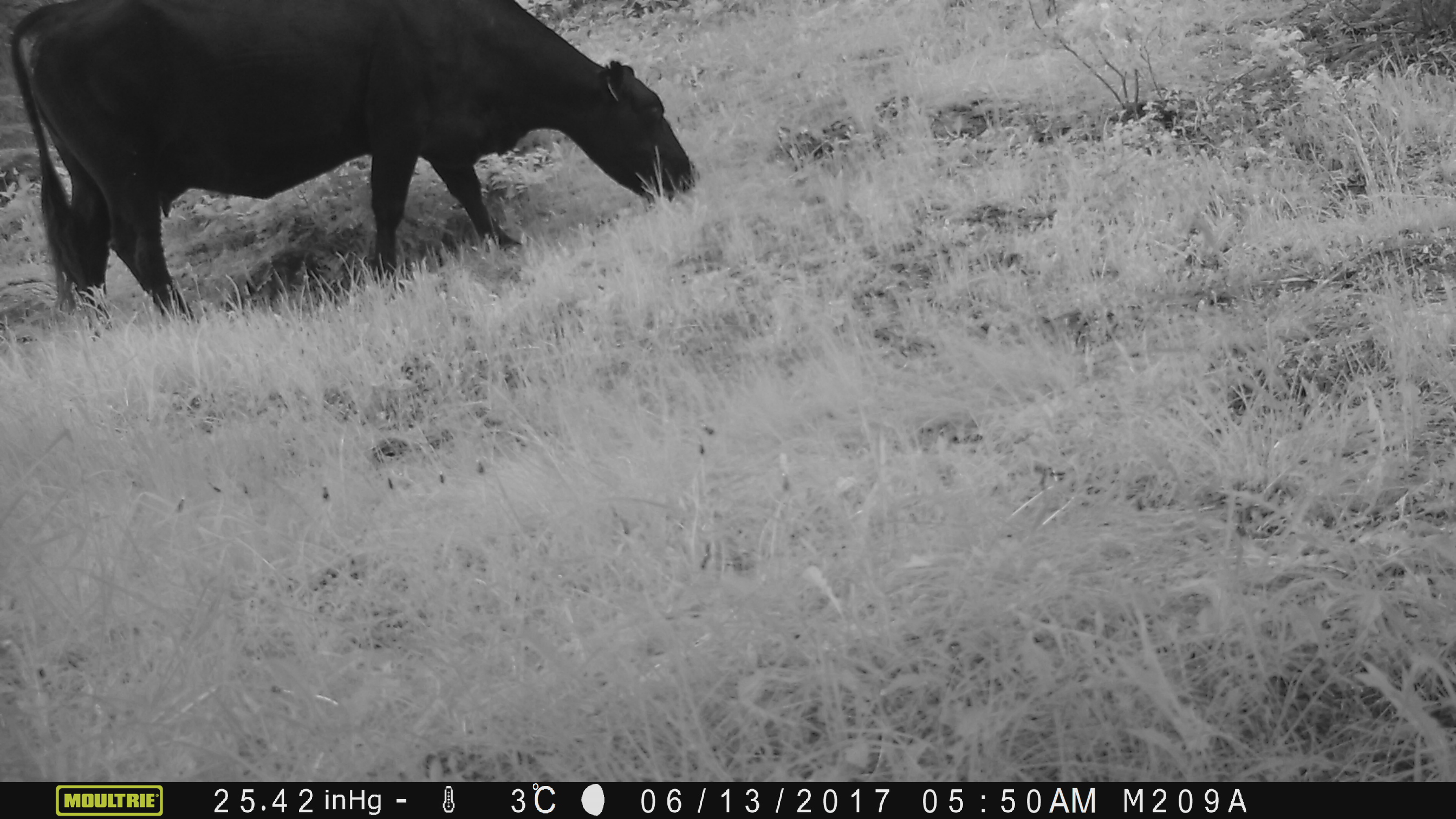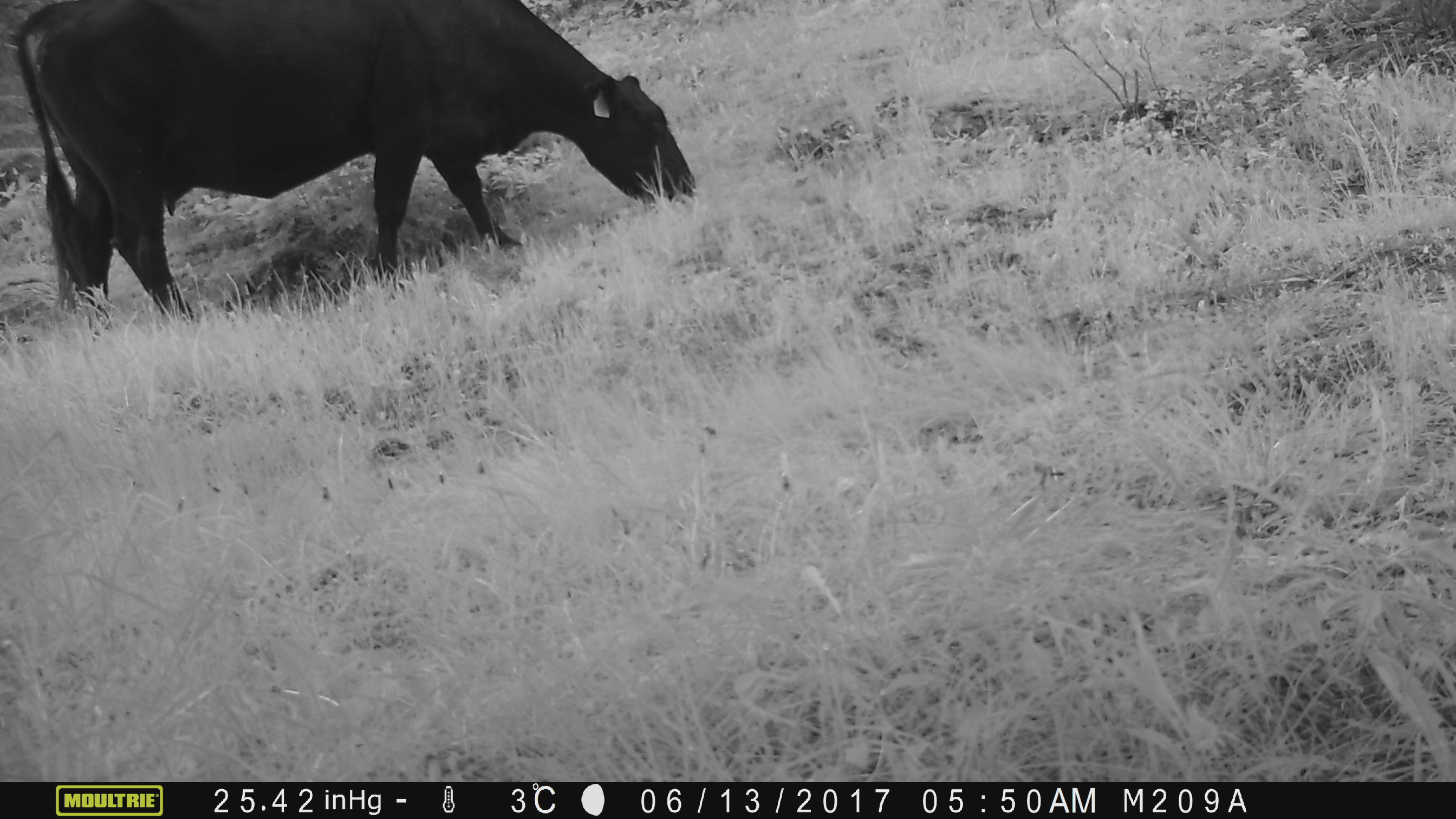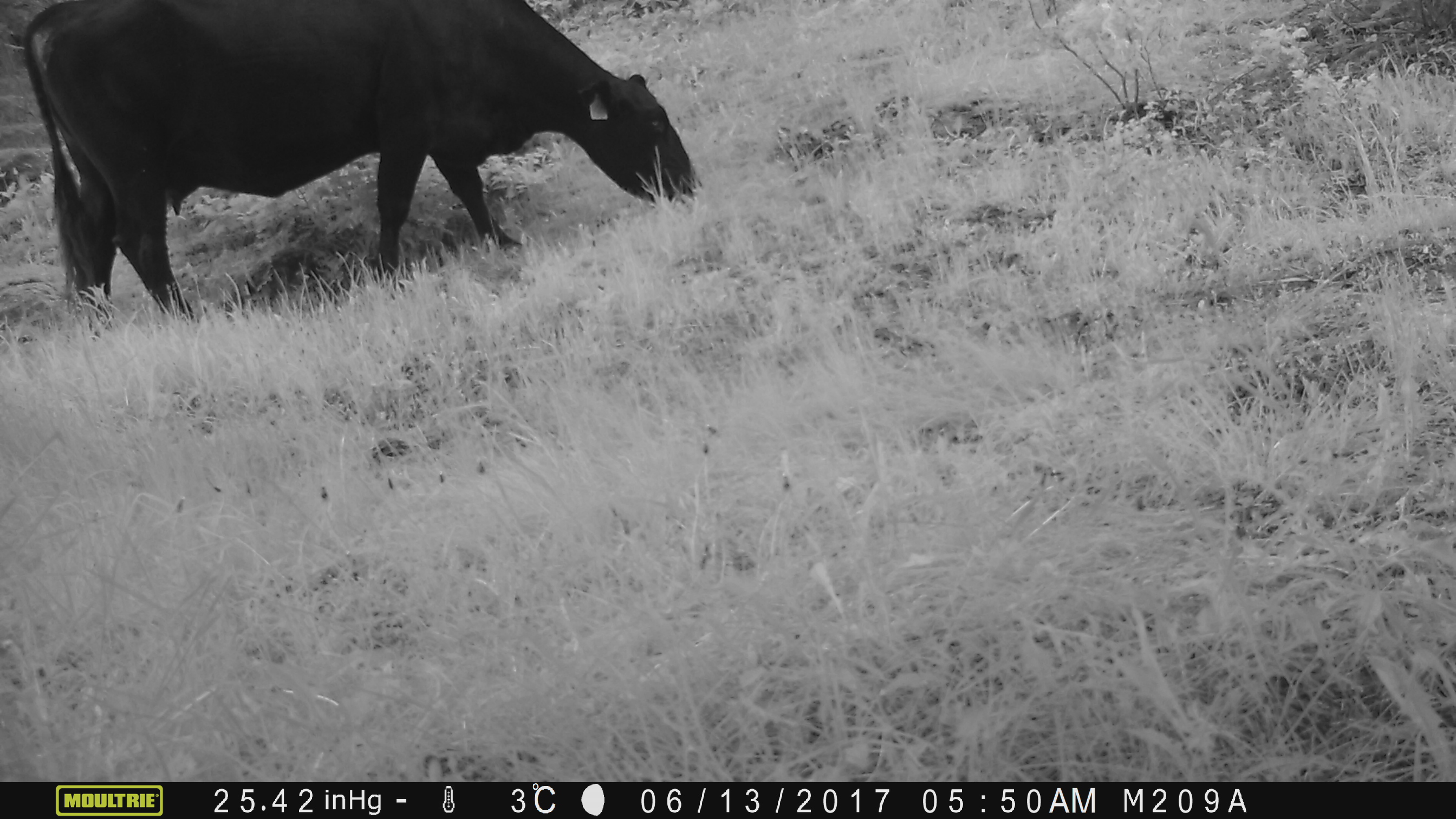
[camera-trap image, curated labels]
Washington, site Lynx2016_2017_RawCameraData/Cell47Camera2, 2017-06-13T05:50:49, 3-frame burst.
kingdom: Animalia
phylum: Chordata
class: Mammalia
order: Artiodactyla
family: Bovidae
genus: Bos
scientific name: Bos taurus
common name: domestic cattle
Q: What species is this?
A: Domestic cattle (Bos taurus).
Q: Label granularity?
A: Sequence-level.